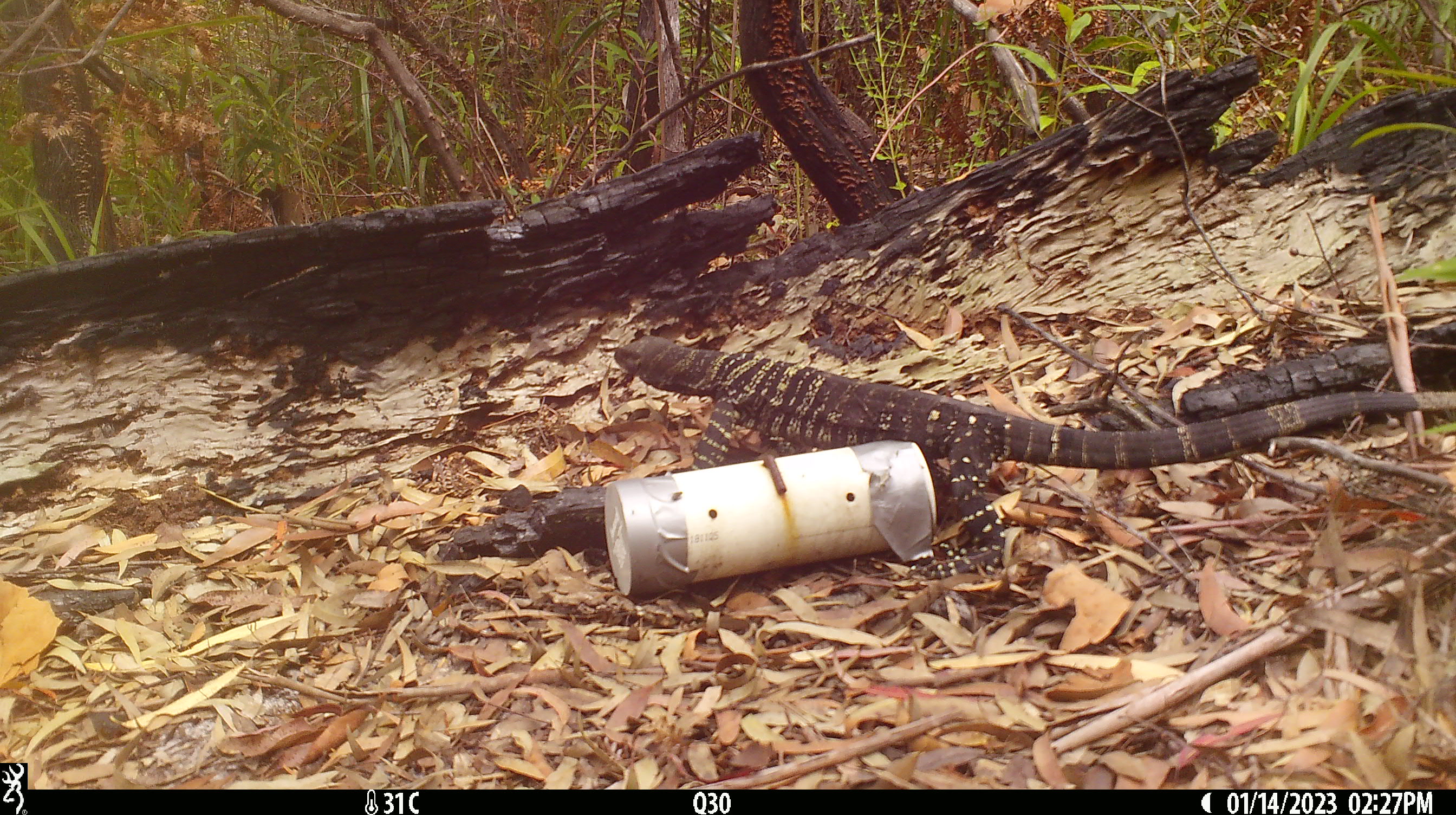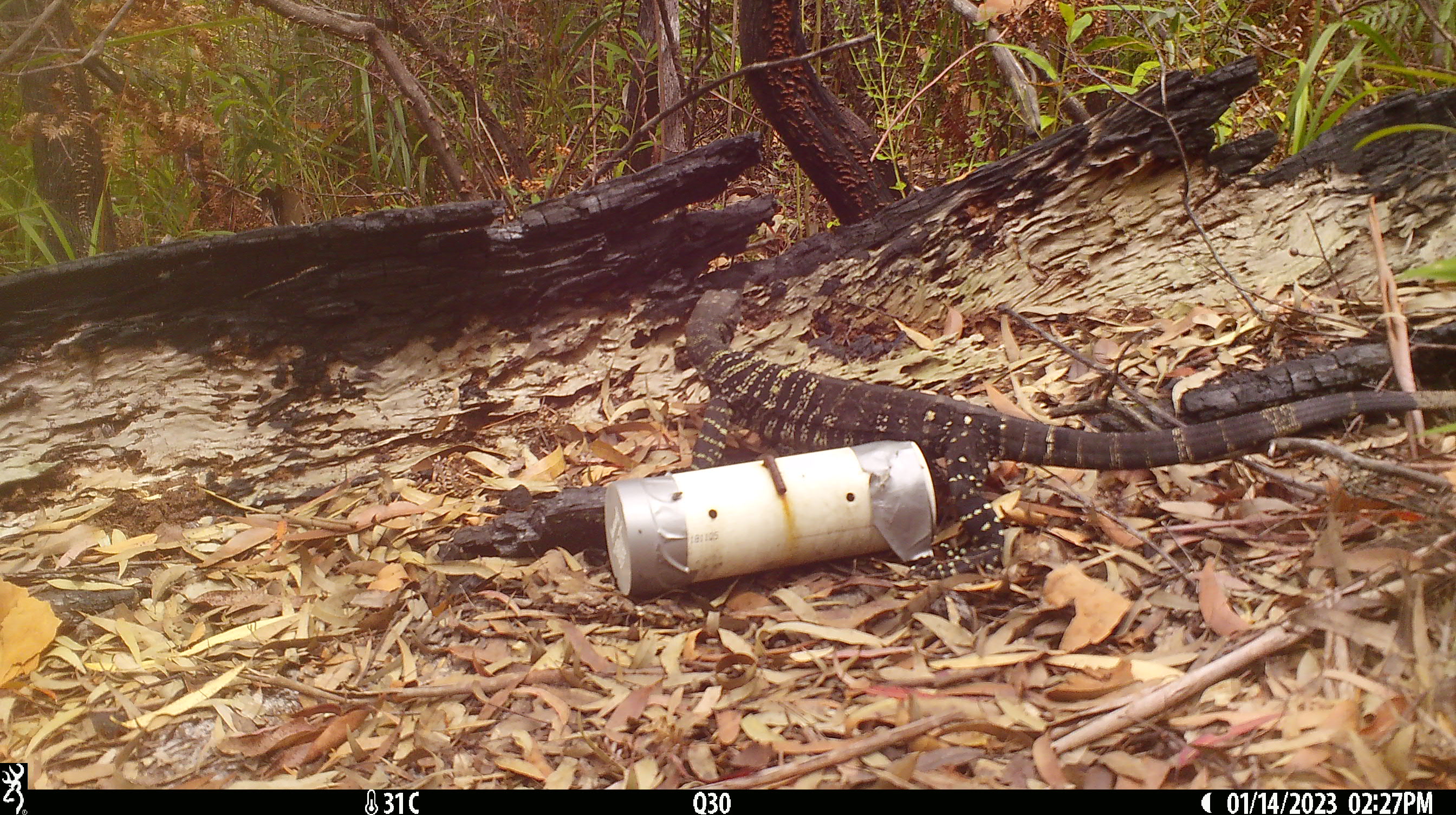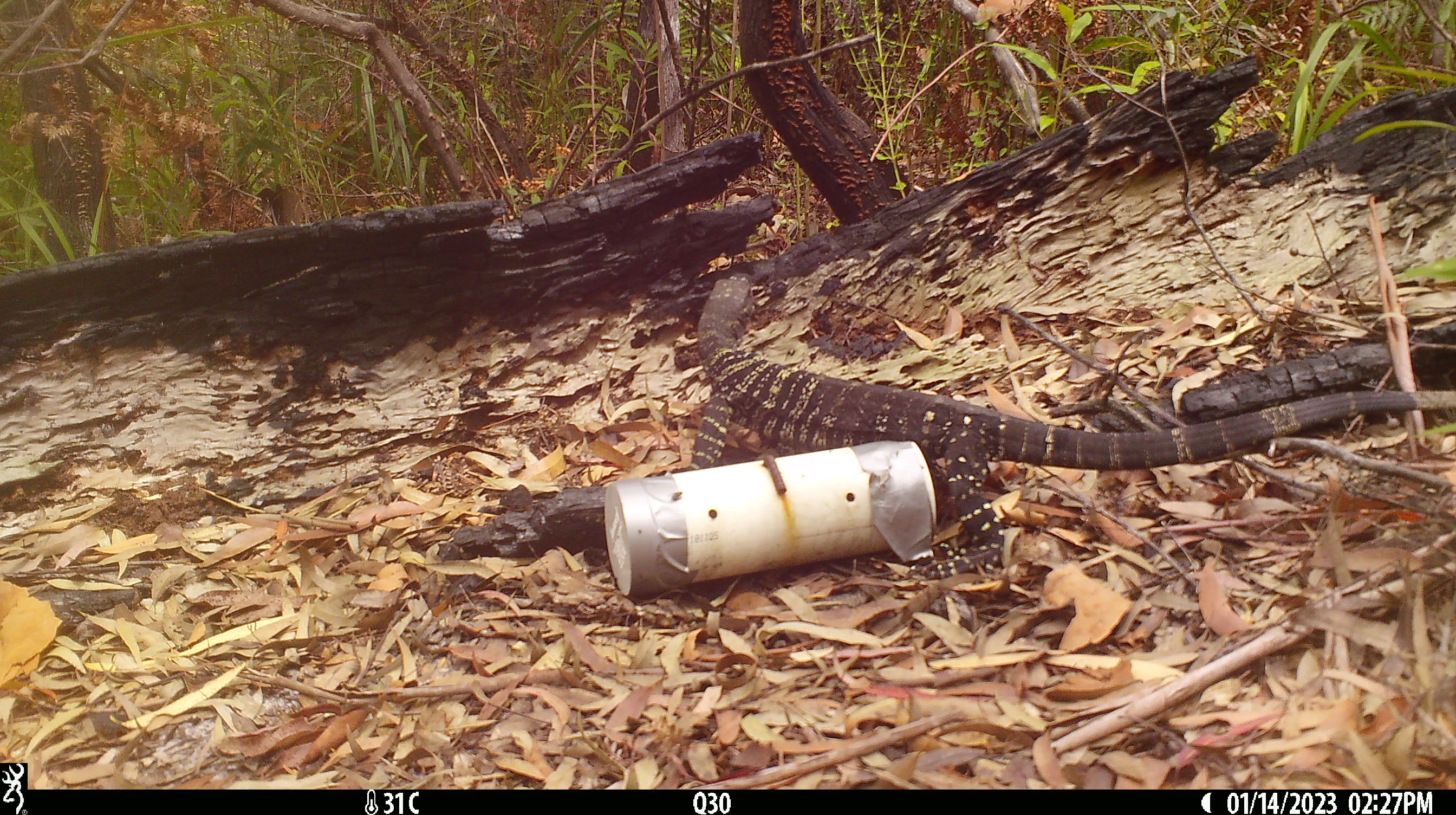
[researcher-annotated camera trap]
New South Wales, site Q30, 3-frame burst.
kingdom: Animalia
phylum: Chordata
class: Reptilia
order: Squamata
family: Varanidae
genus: Varanus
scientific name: Varanus varius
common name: lace monitor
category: goanna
Goanna (lace monitor) (Varanus varius).